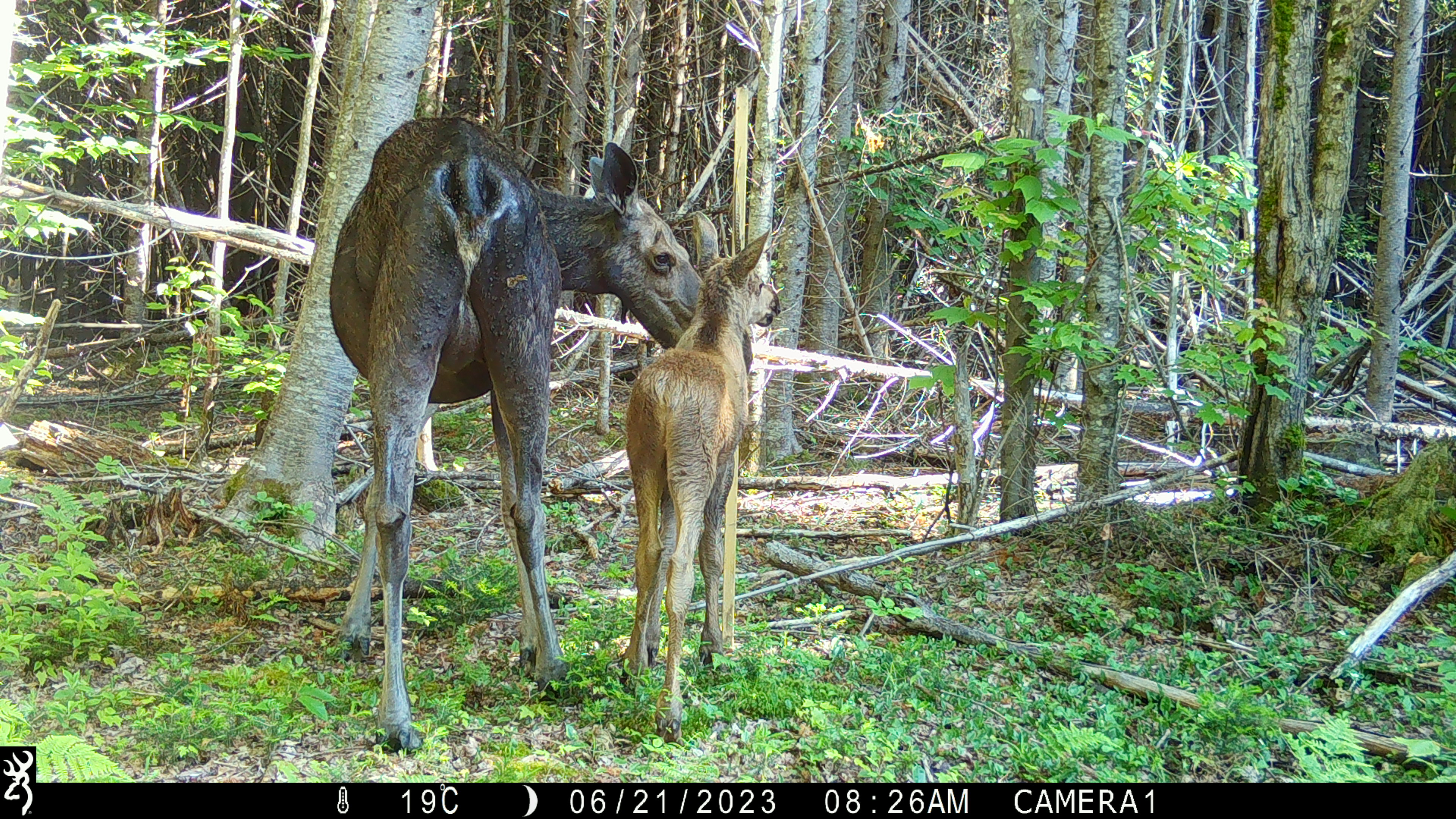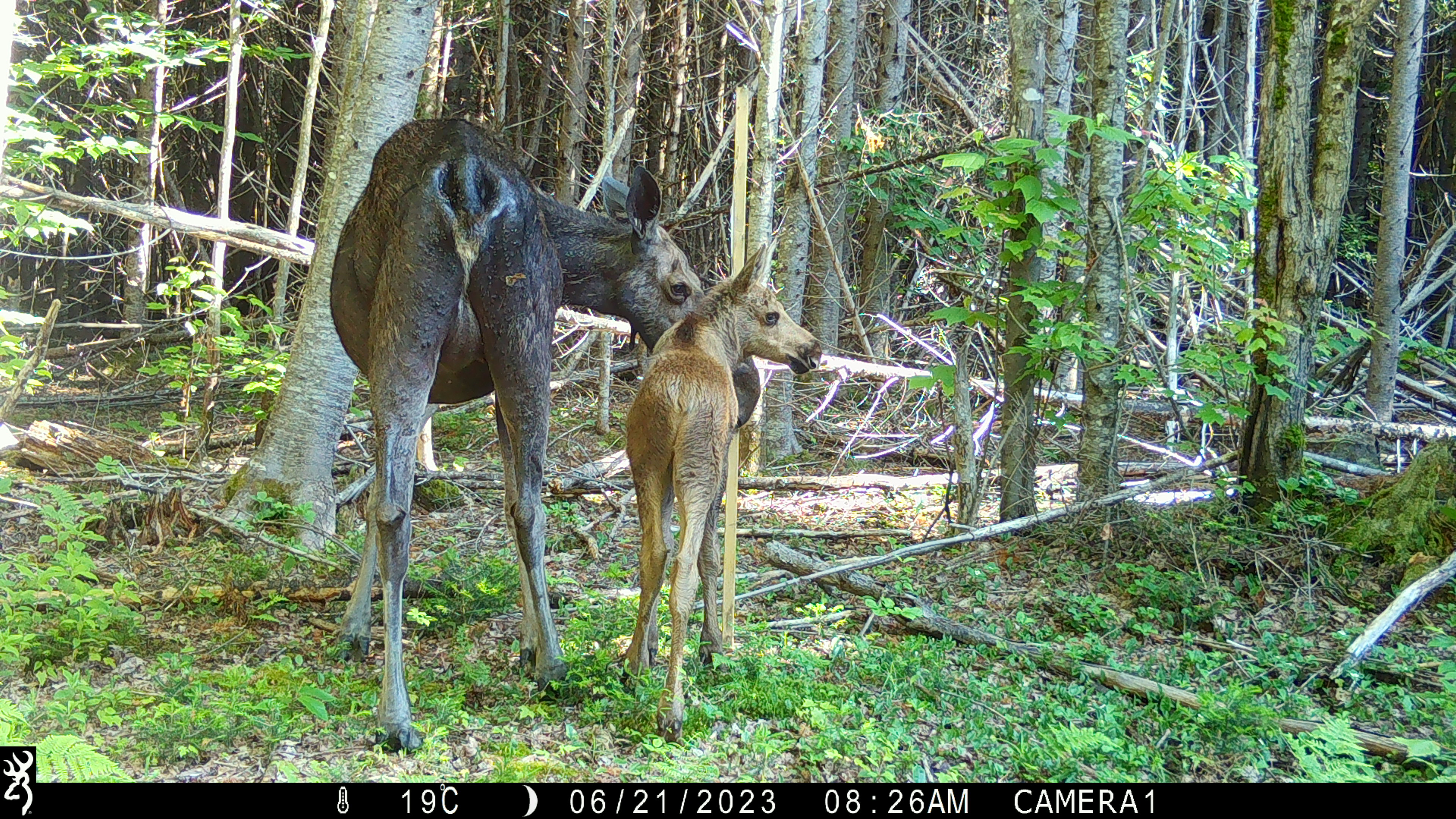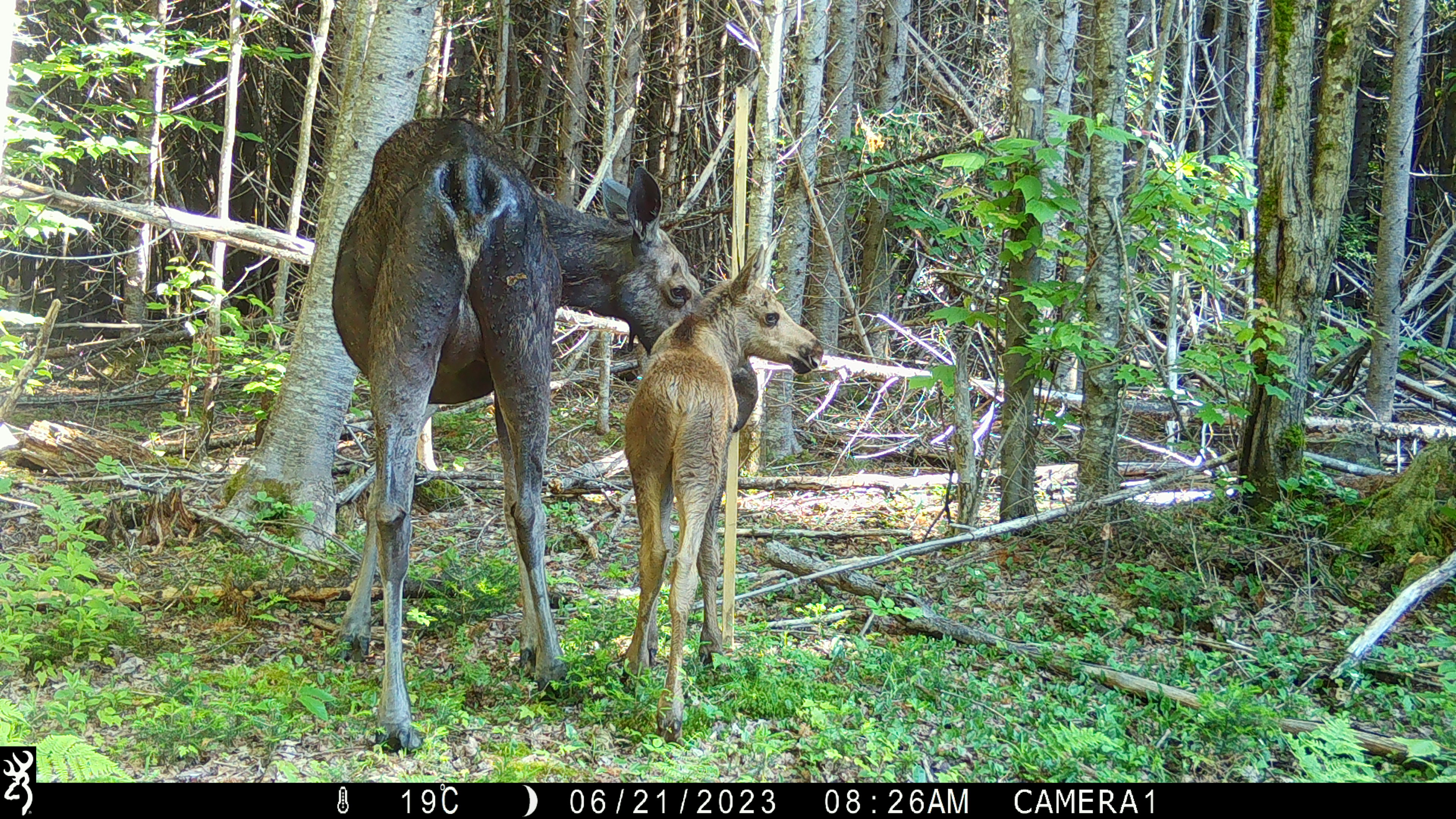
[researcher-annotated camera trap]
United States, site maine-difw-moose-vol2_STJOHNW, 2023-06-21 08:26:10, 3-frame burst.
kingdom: Animalia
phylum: Chordata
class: Mammalia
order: Artiodactyla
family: Cervidae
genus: Alces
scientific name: Alces alces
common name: moose